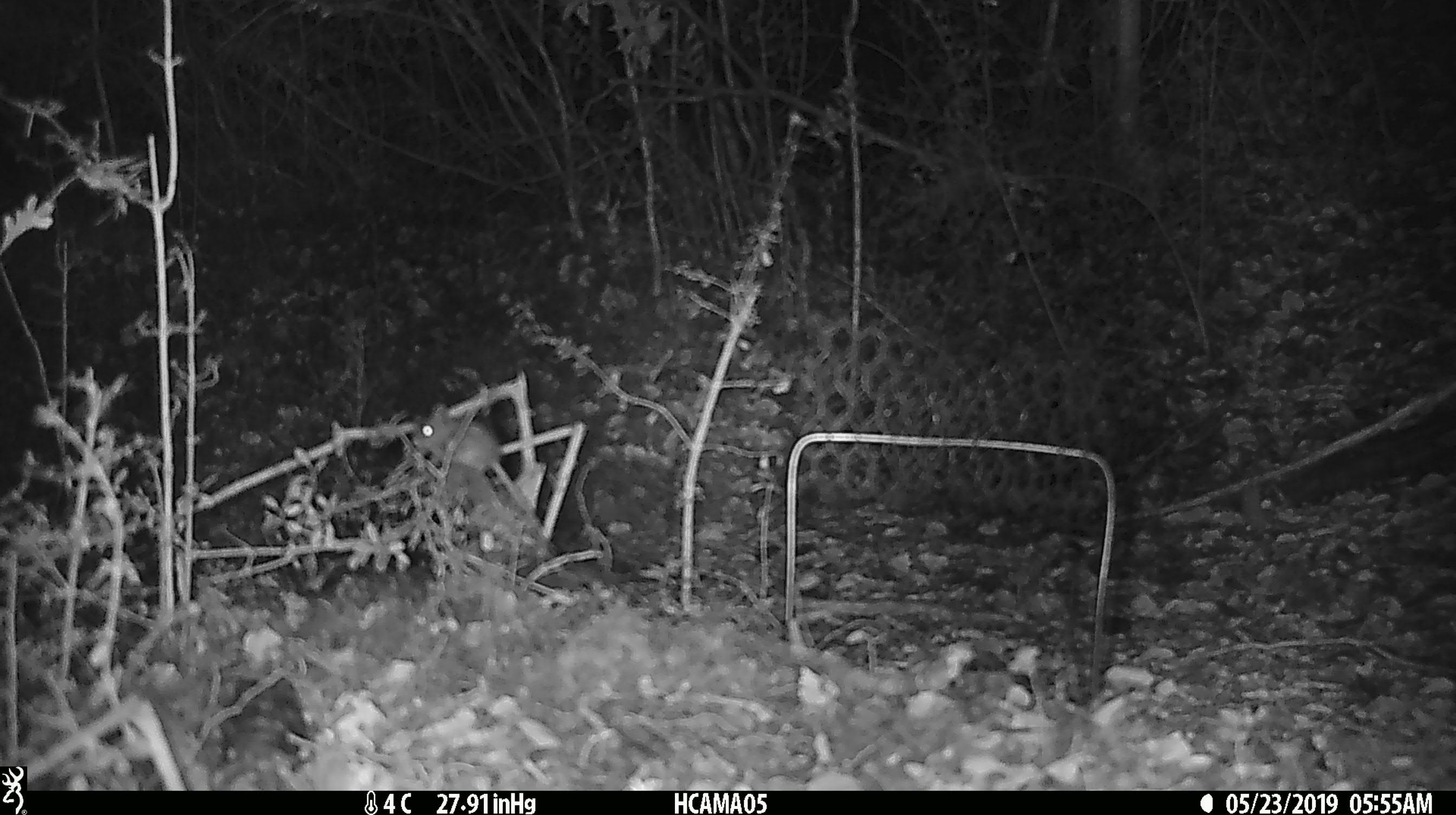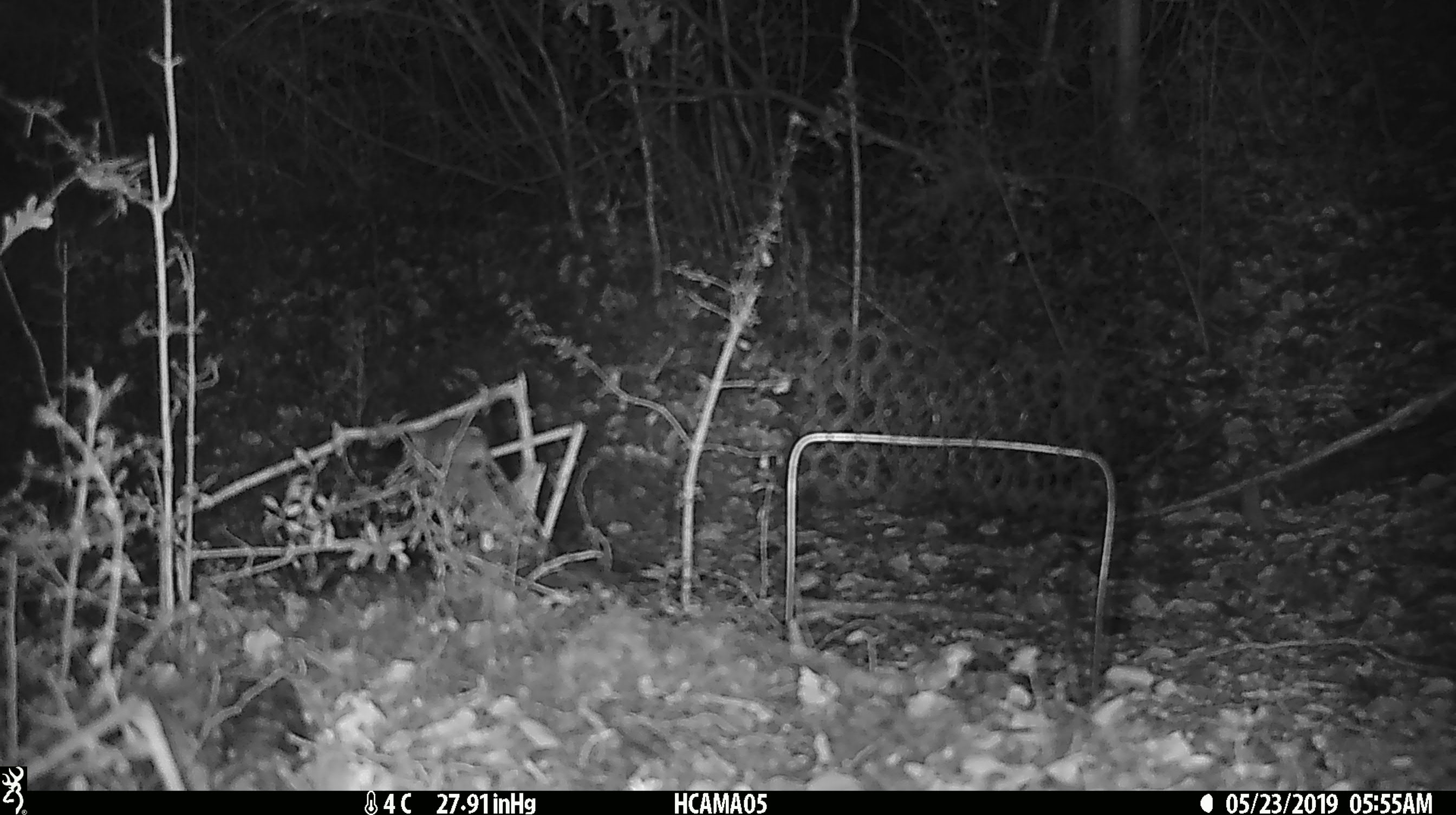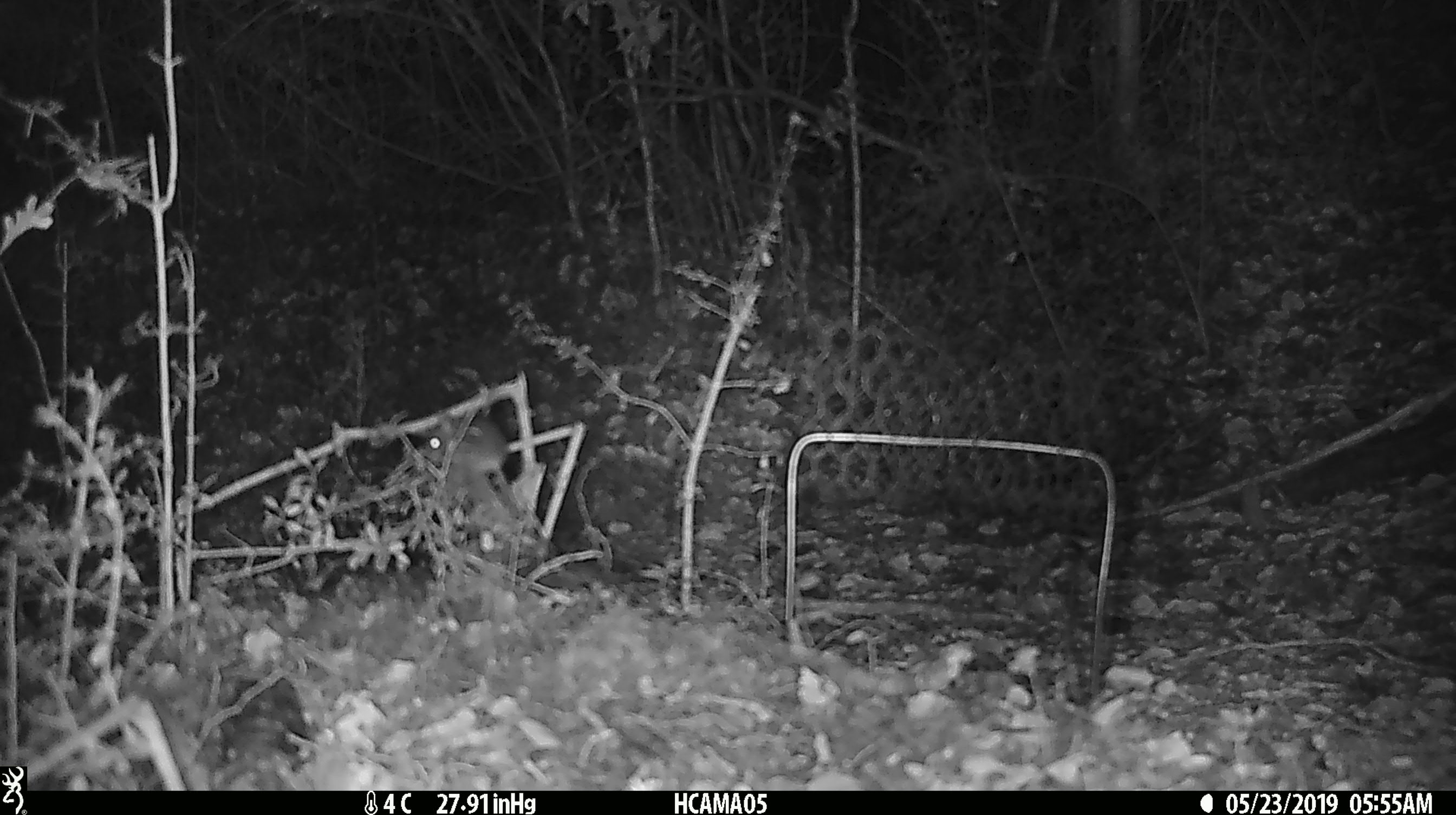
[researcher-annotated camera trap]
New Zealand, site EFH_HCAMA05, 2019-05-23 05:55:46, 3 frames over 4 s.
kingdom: Animalia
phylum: Chordata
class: Mammalia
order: Rodentia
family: Muridae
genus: Mus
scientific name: Mus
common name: mouse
Mouse (Mus).